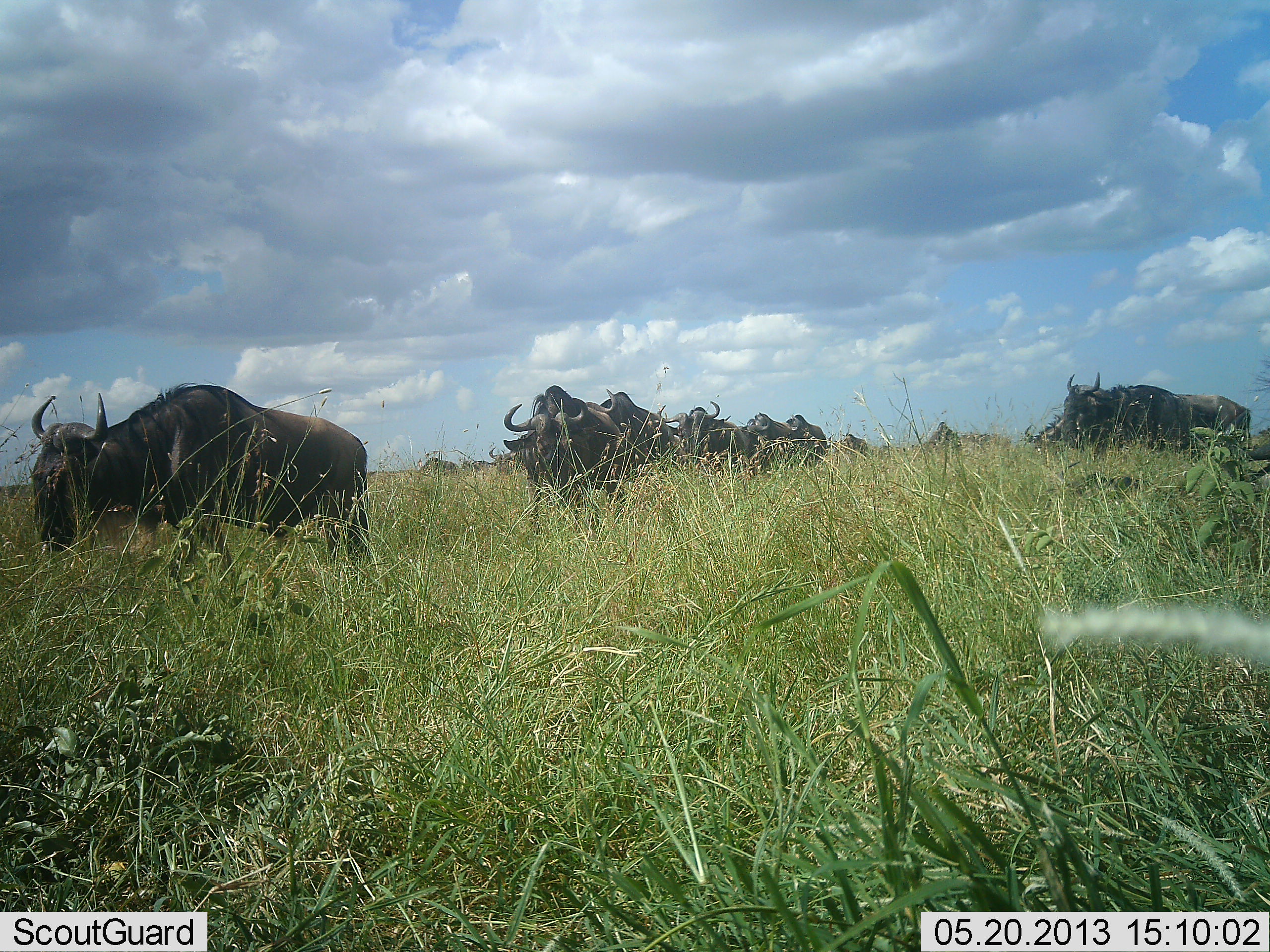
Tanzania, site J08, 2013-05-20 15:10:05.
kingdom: Animalia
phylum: Chordata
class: Mammalia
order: Artiodactyla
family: Bovidae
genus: Connochaetes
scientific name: Connochaetes taurinus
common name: blue wildebeest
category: wildebeest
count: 11-50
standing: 30%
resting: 0%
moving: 80%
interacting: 10%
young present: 0%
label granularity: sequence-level